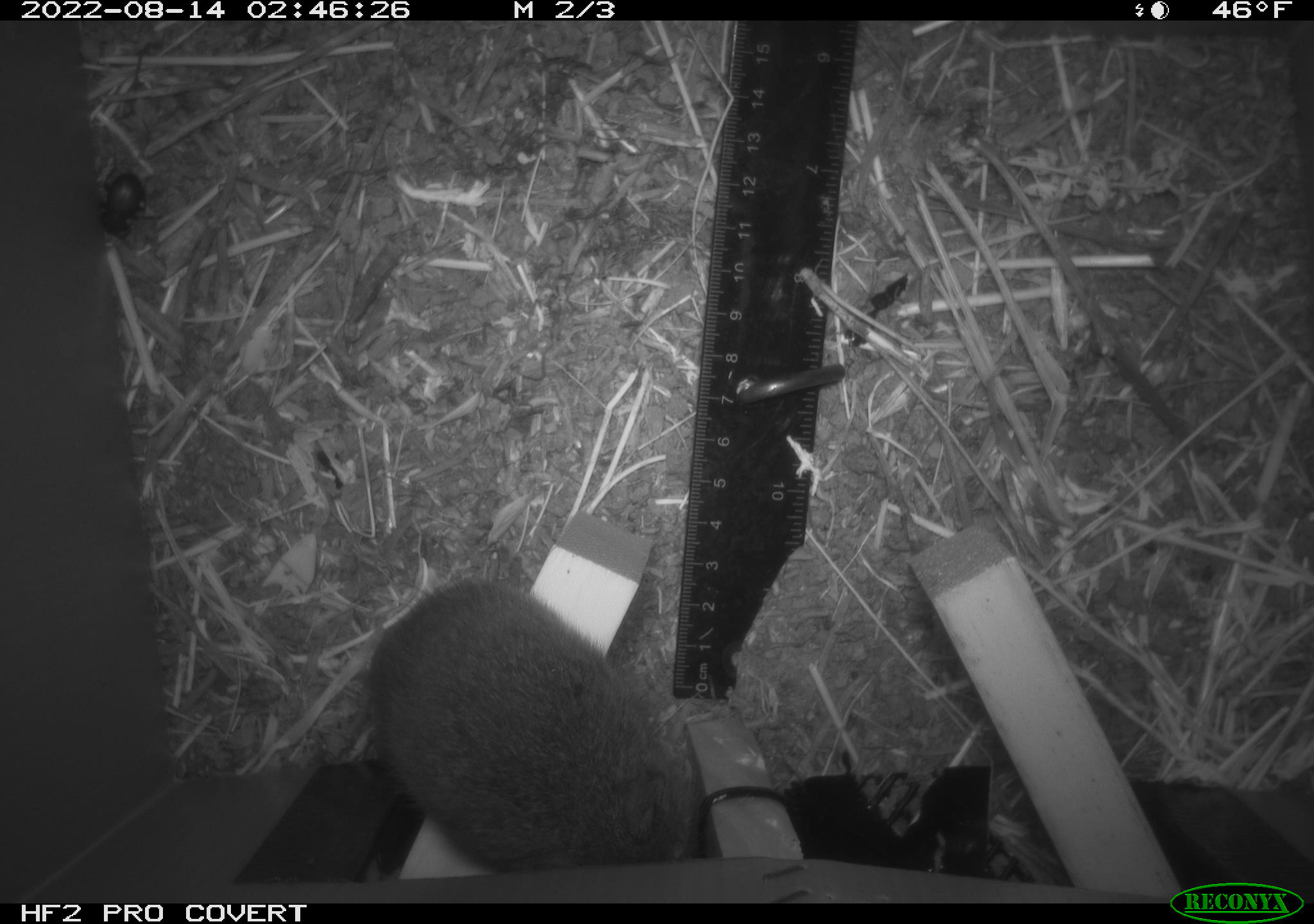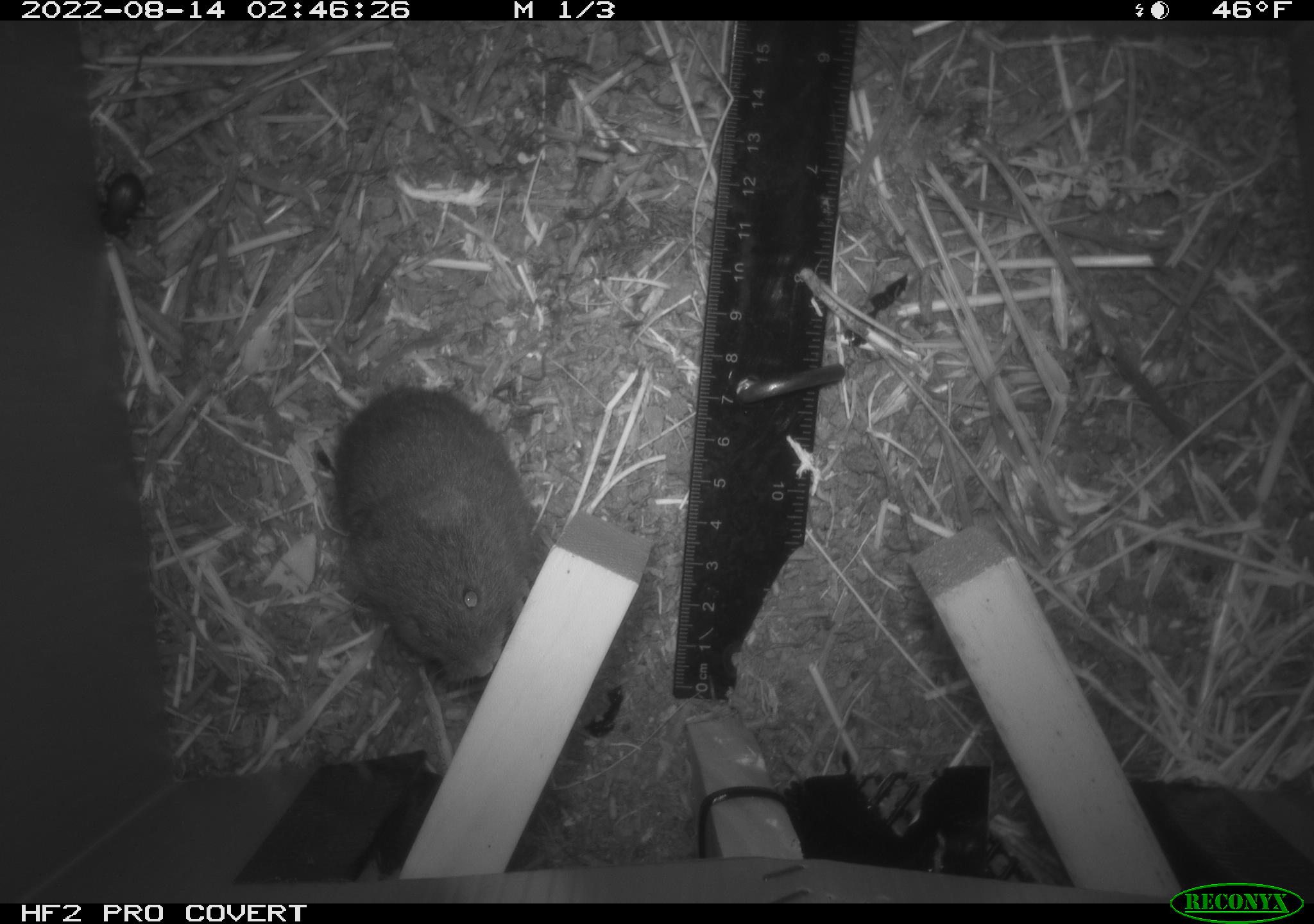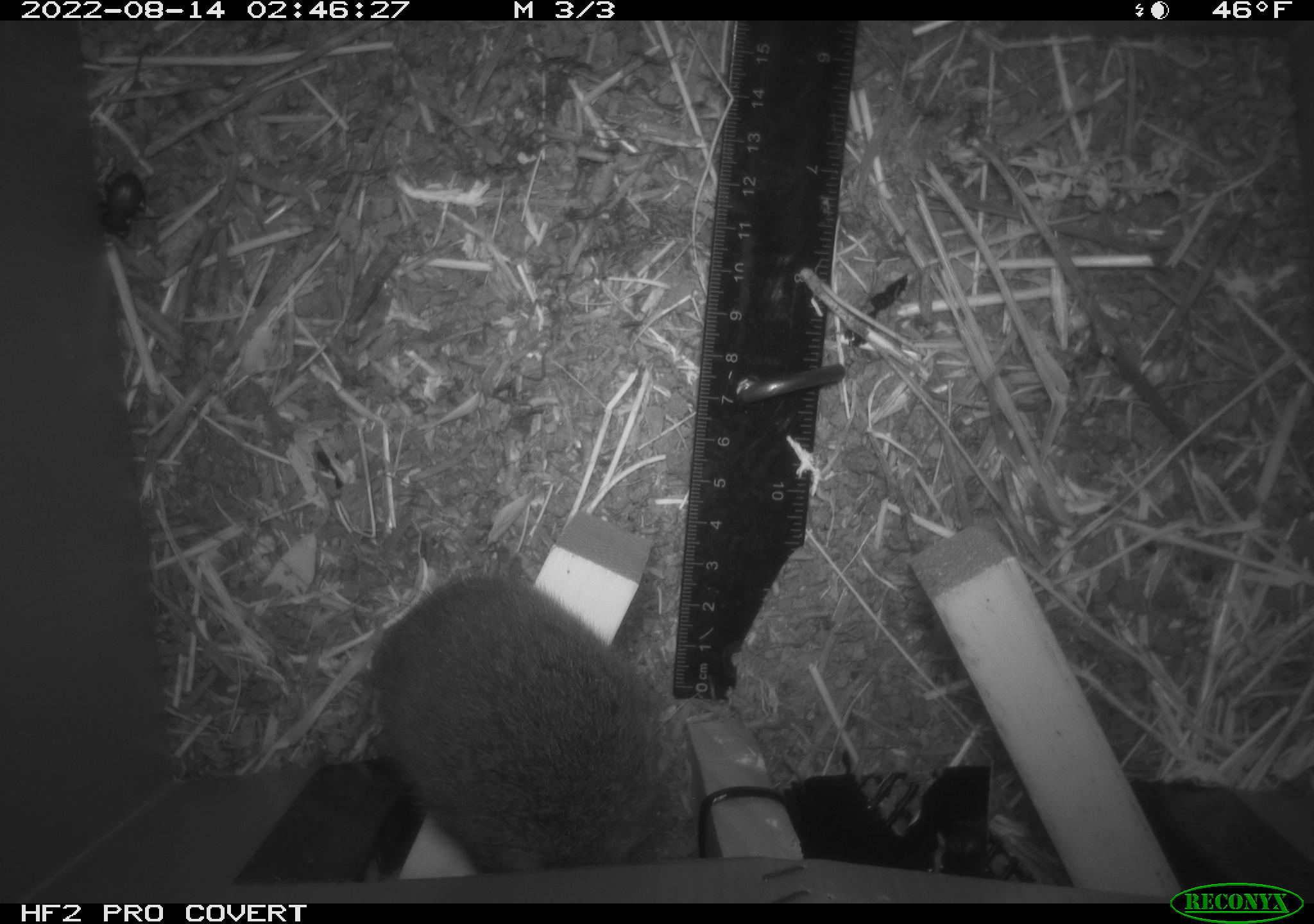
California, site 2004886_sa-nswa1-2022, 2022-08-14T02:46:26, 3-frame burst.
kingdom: Animalia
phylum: Chordata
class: Mammalia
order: Rodentia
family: Cricetidae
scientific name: Cricetidae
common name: hamsters, voles, lemmings, and allies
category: cricetidae family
Cricetidae family (hamsters, voles, lemmings, and allies) (Cricetidae).